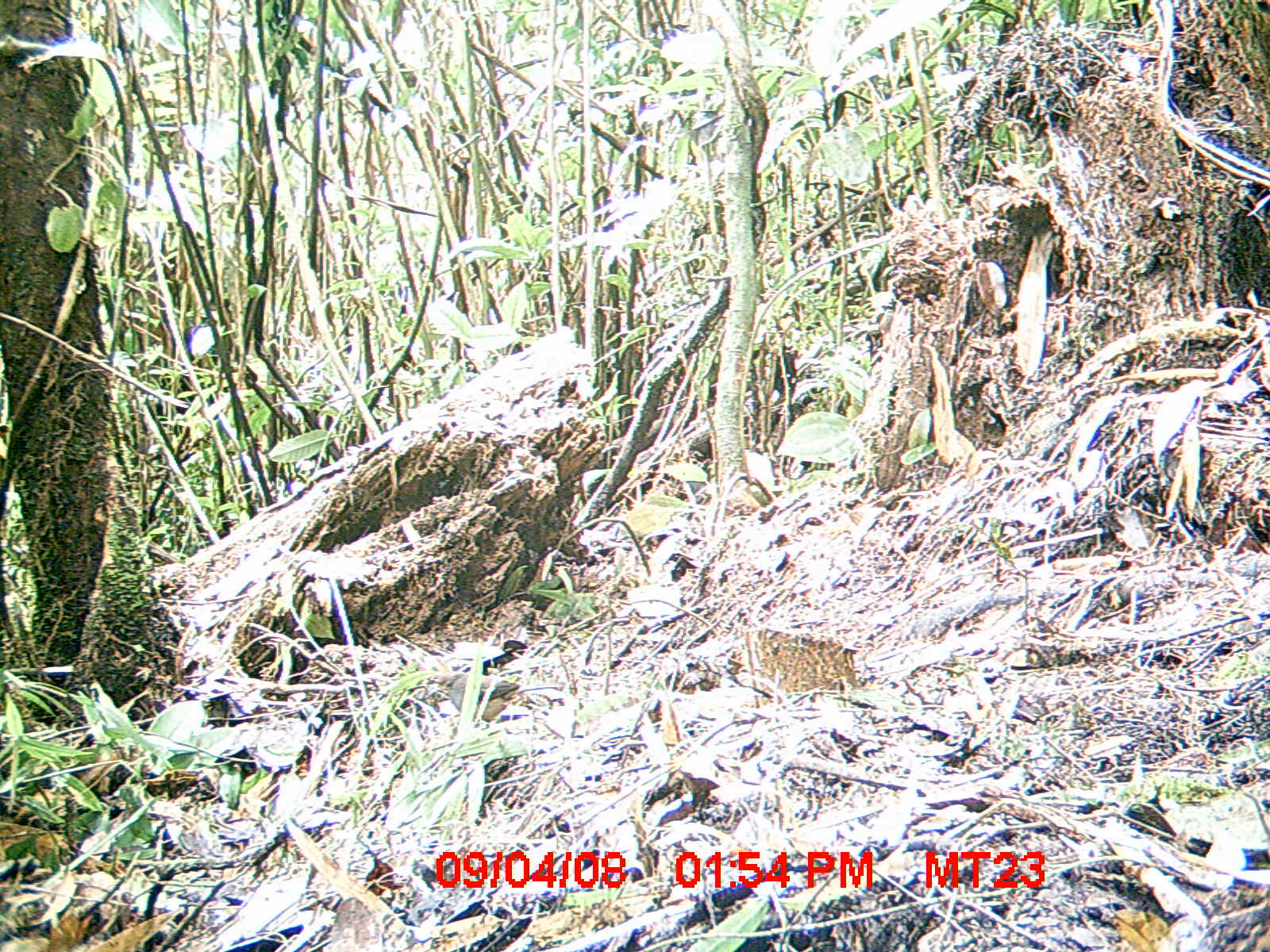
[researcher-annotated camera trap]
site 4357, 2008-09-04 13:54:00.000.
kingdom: Animalia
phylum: Chordata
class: Aves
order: Passeriformes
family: Muscicapidae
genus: Copsychus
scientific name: Copsychus albospecularis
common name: madagascar magpie-robin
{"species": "Copsychus albospecularis (madagascar magpie-robin)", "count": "1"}